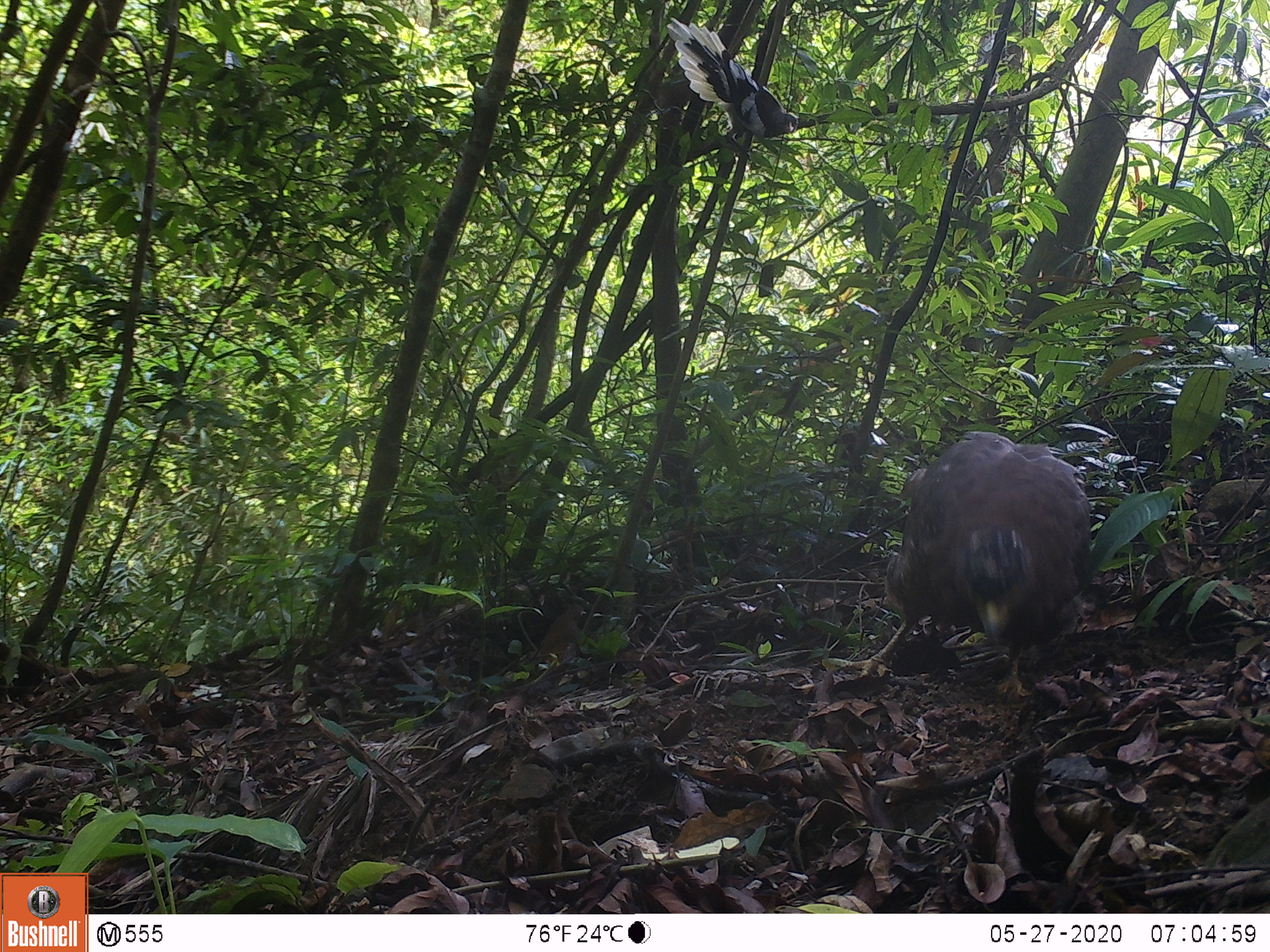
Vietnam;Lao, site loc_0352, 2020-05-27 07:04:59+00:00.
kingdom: Animalia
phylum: Chordata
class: Aves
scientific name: Aves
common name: bird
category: unidentified bird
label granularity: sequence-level